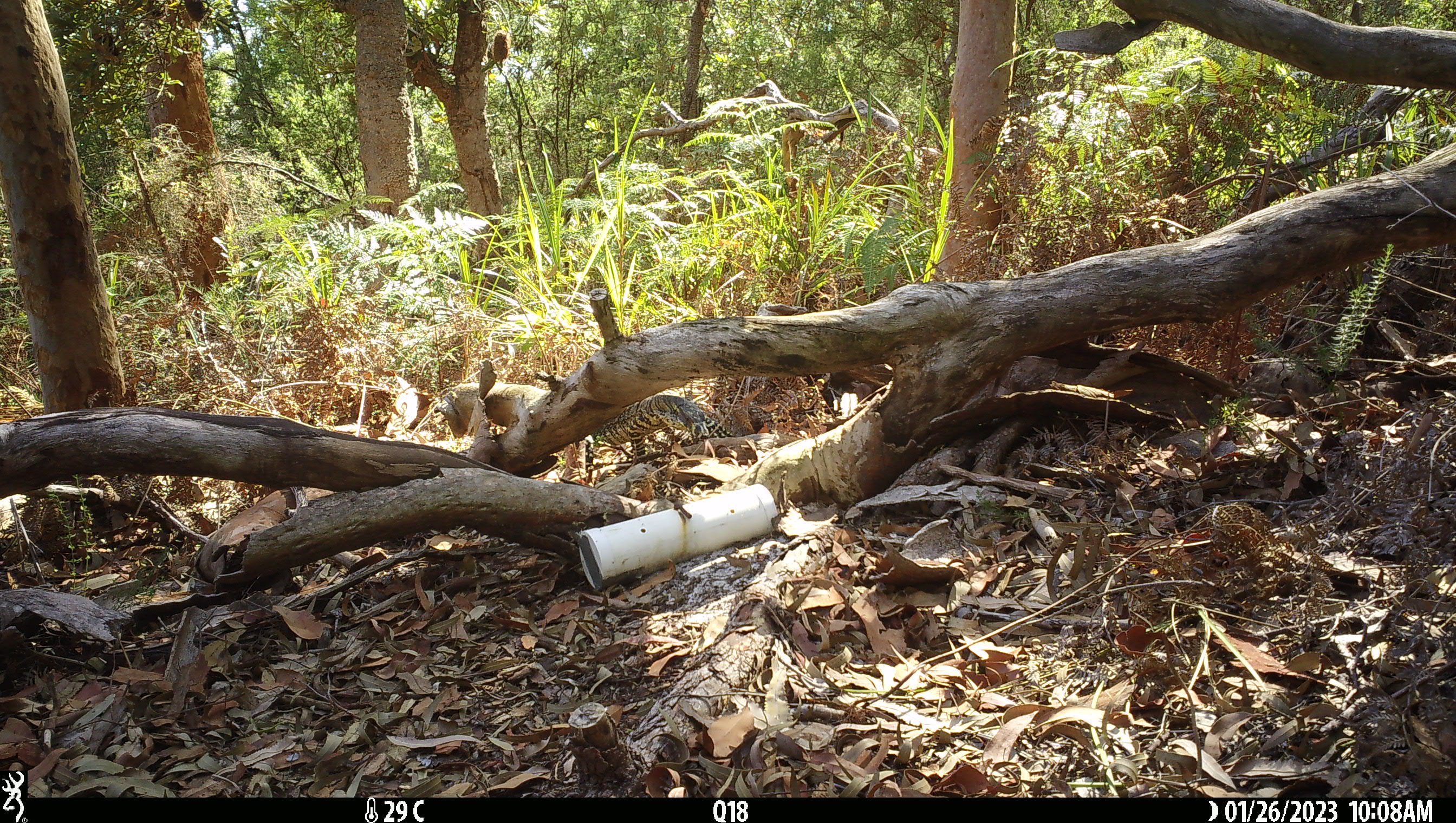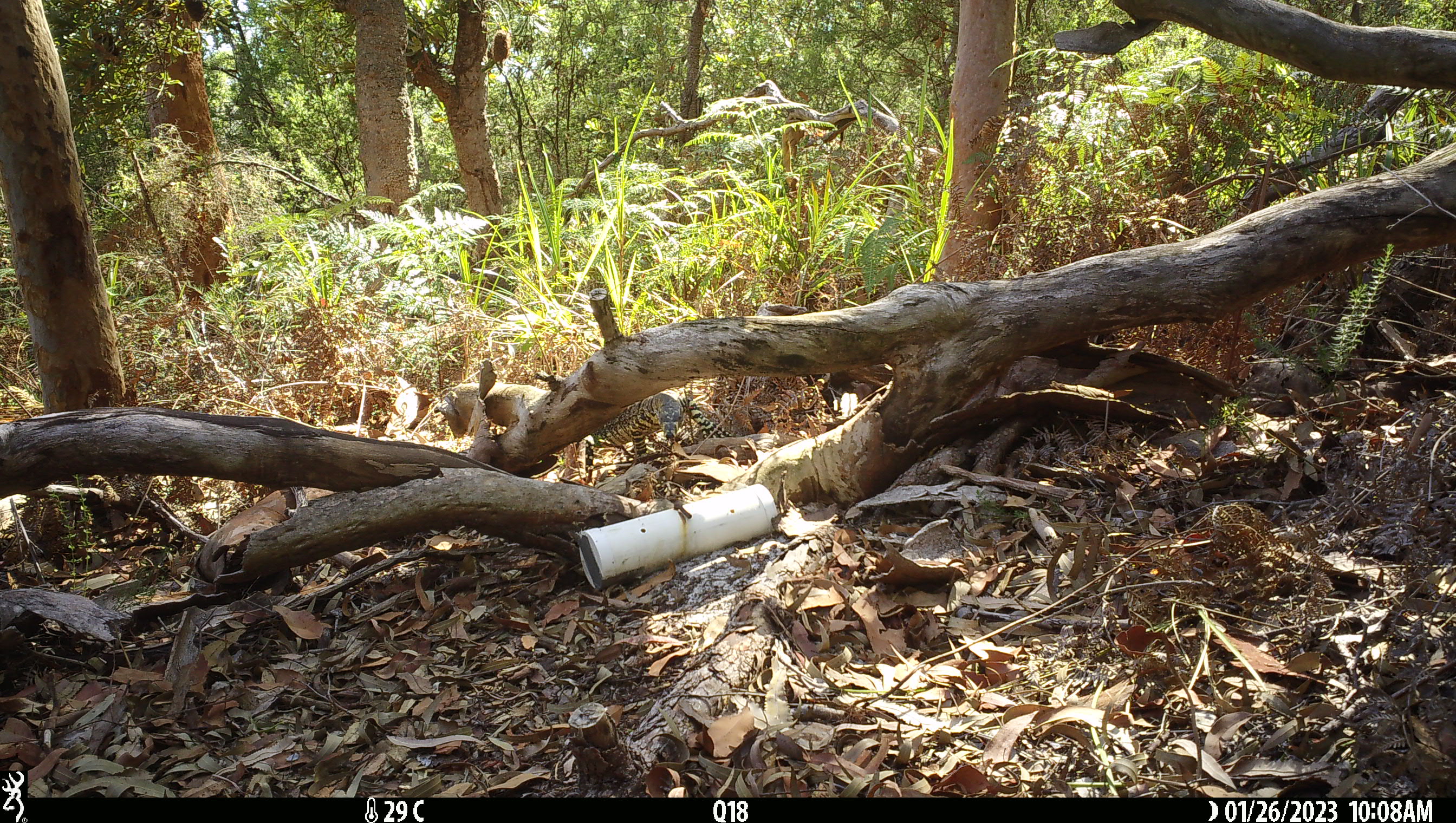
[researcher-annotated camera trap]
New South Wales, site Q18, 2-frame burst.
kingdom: Animalia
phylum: Chordata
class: Reptilia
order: Squamata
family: Varanidae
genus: Varanus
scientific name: Varanus varius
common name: lace monitor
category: goanna